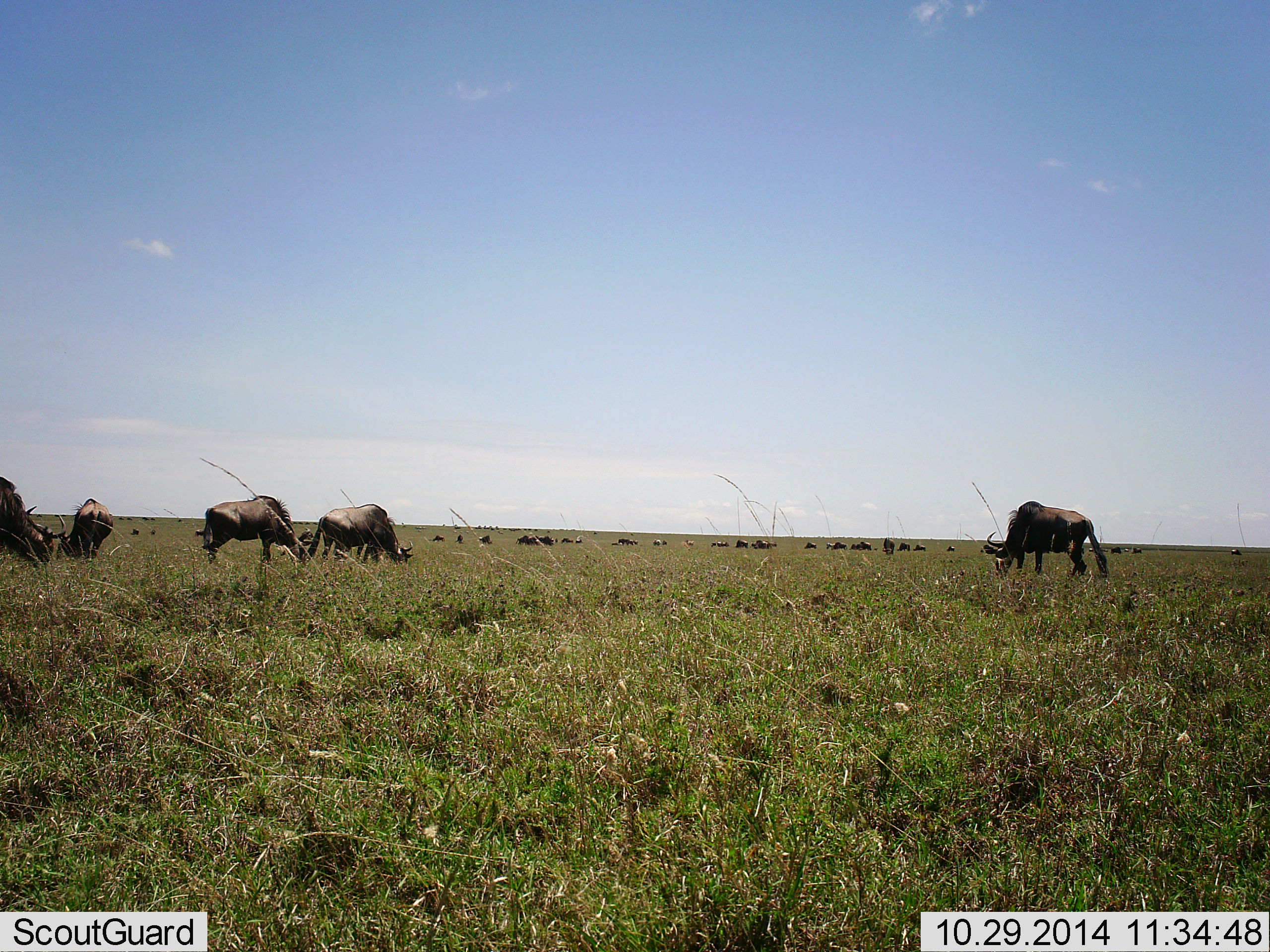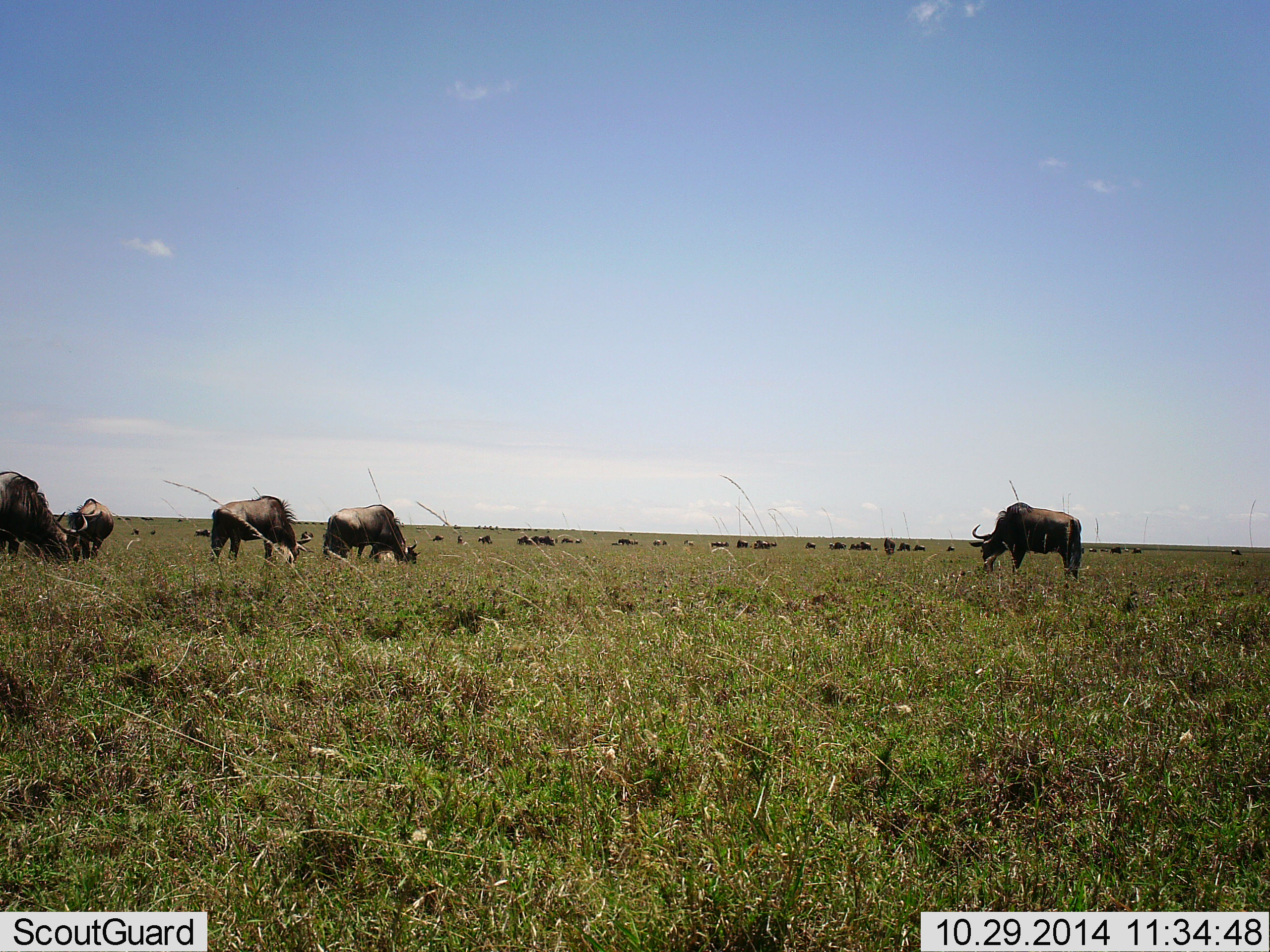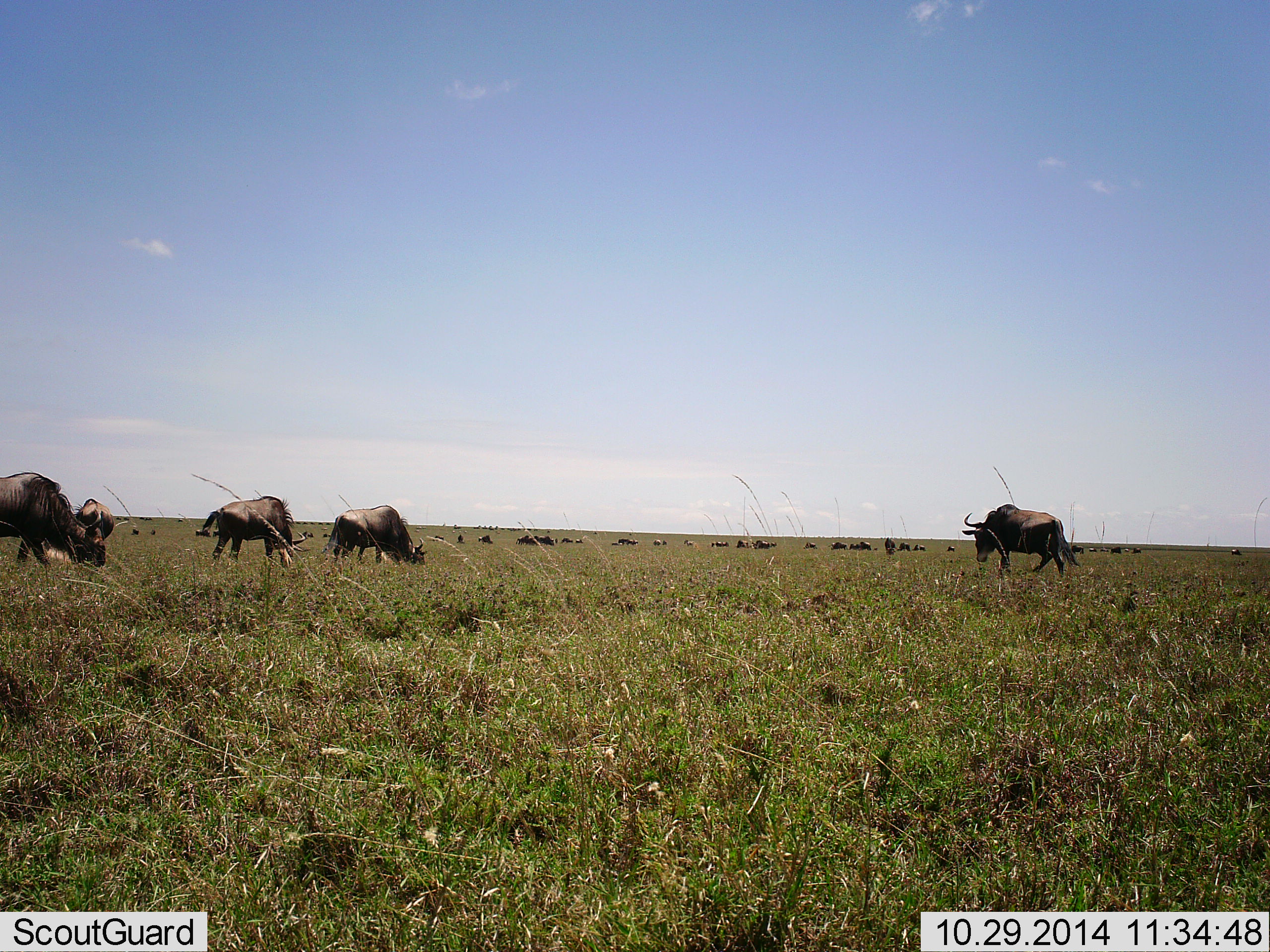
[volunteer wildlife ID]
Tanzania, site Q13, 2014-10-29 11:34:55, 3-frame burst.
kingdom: Animalia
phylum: Chordata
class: Mammalia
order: Artiodactyla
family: Bovidae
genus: Connochaetes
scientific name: Connochaetes taurinus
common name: blue wildebeest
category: wildebeest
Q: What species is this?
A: Wildebeest (blue wildebeest) (Connochaetes taurinus).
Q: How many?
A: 11-50.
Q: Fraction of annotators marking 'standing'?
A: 30%.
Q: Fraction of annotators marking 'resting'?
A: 20%.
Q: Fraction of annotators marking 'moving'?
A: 40%.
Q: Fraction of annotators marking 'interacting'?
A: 0%.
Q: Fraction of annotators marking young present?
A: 0%.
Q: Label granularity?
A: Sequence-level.